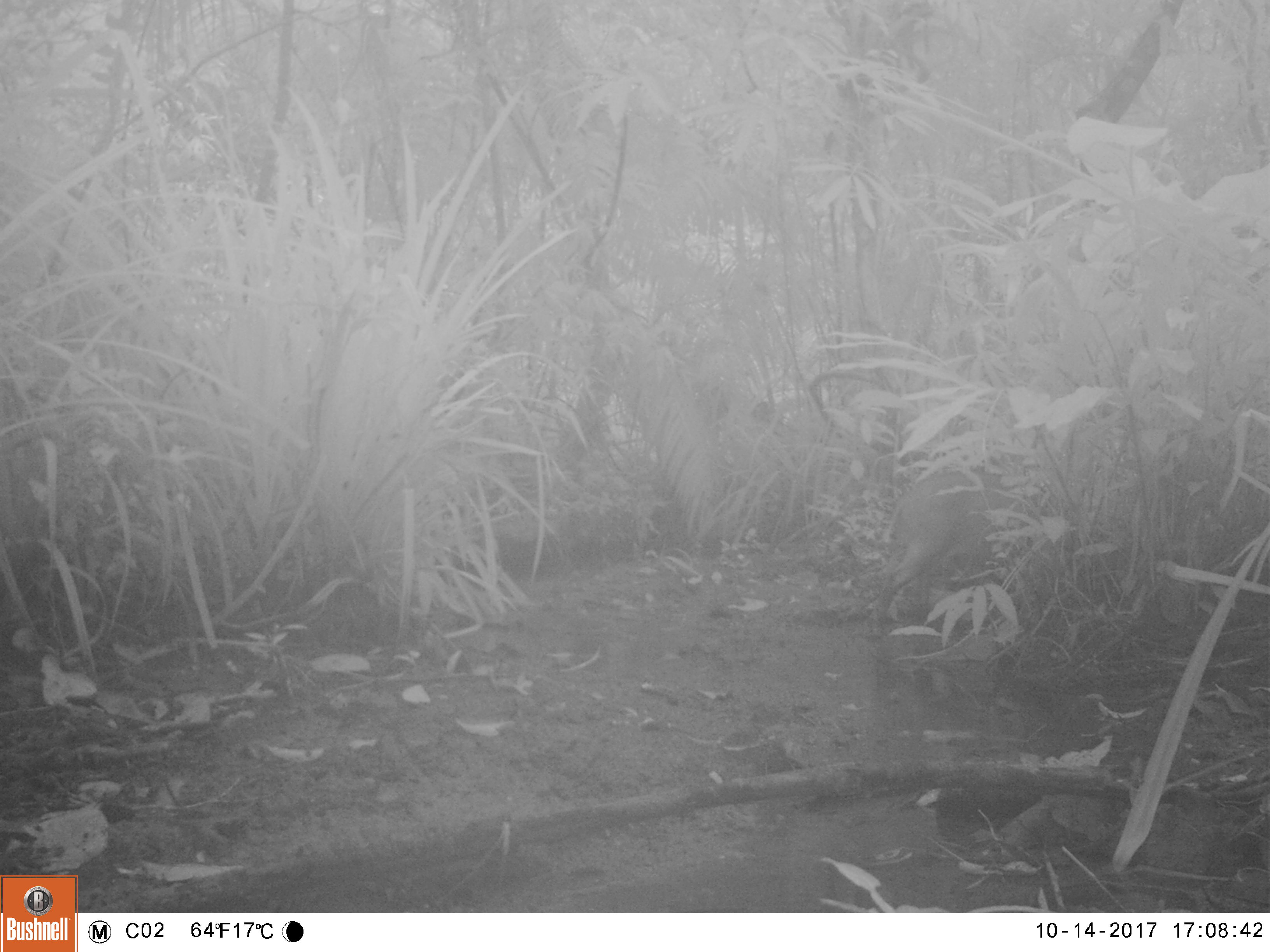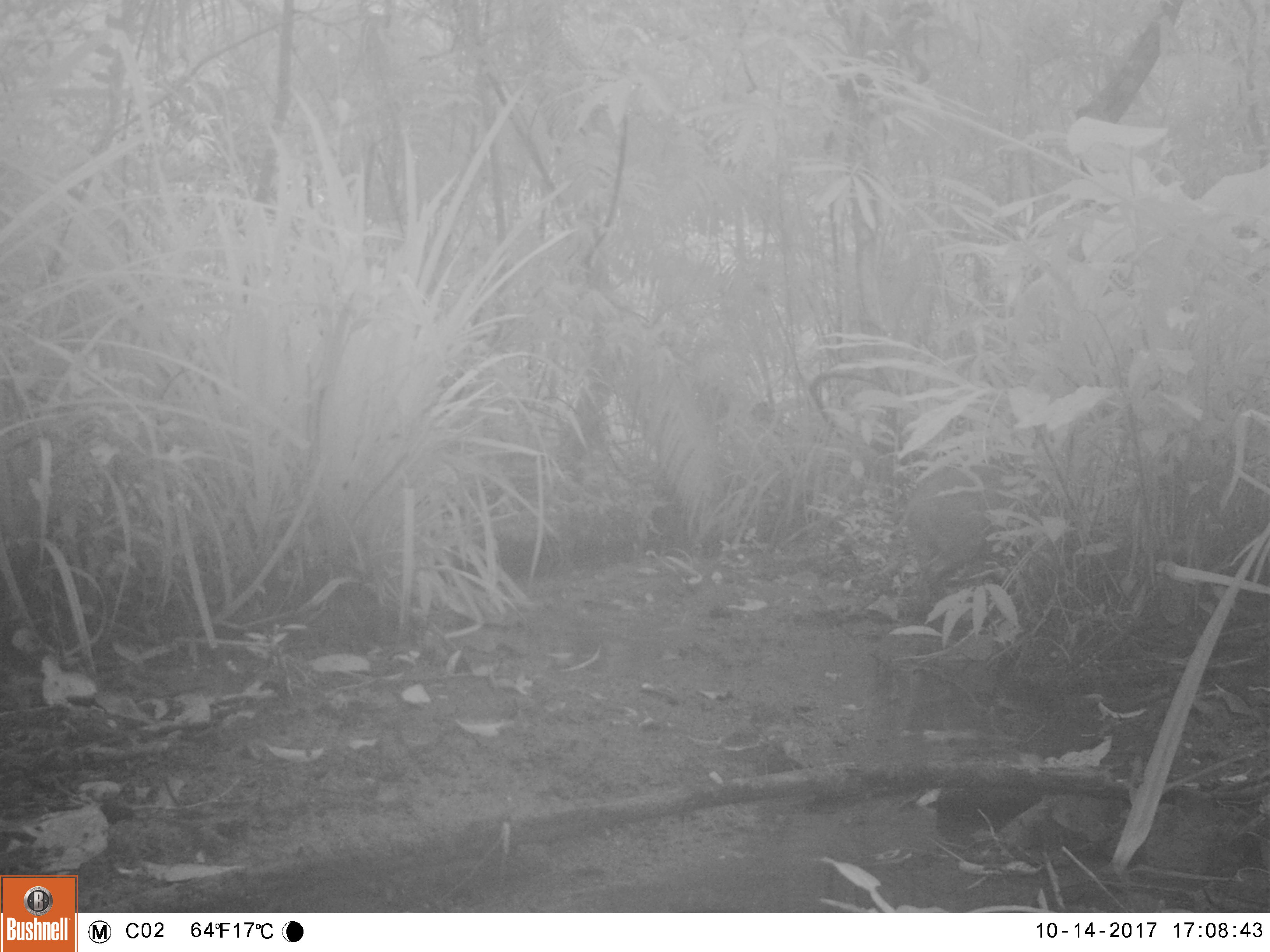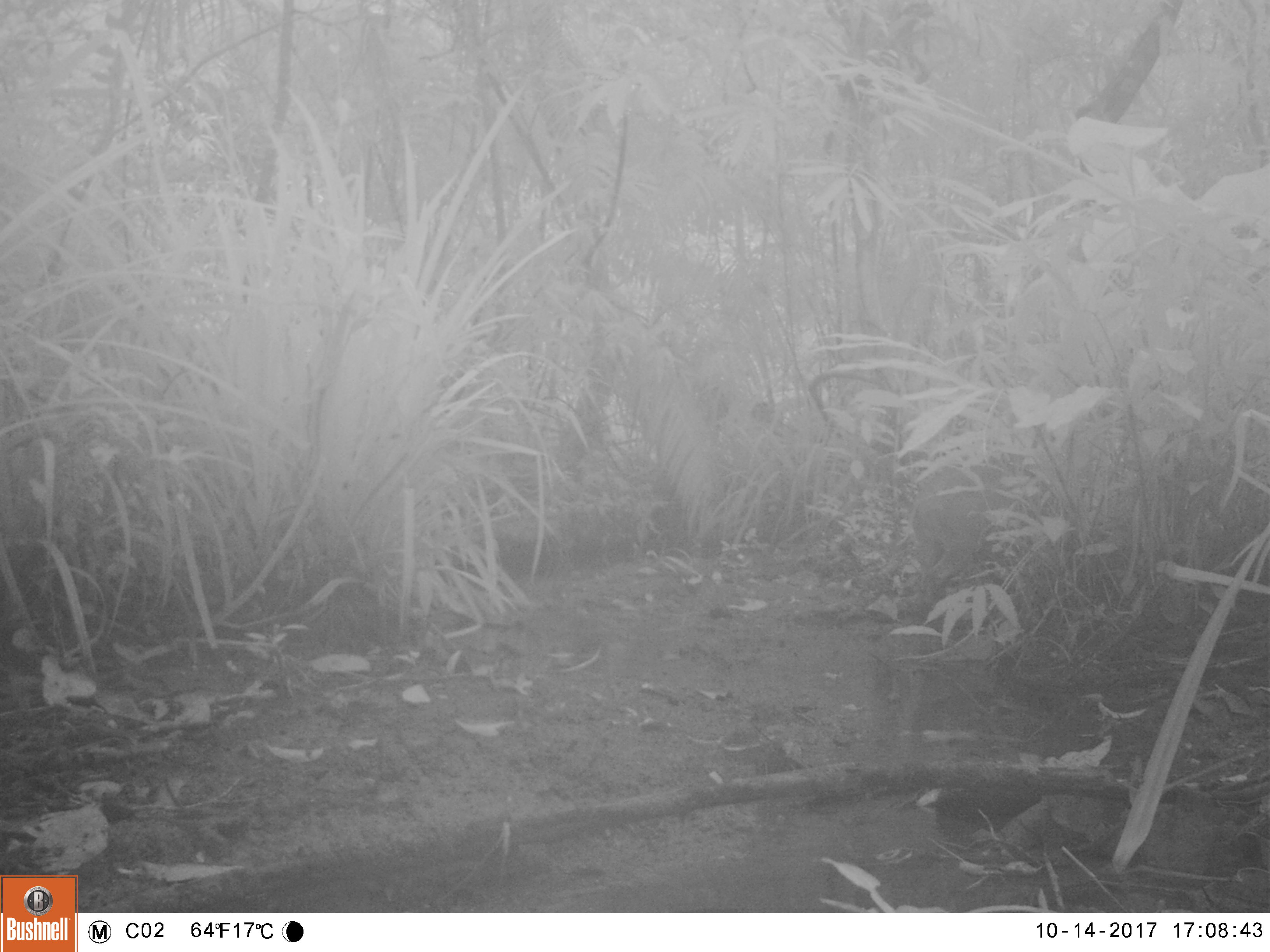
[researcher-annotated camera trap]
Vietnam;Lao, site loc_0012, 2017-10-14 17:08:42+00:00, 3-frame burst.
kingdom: Animalia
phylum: Chordata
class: Mammalia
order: Artiodactyla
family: Suidae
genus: Sus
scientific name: Sus scrofa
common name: eurasian wild pig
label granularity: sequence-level